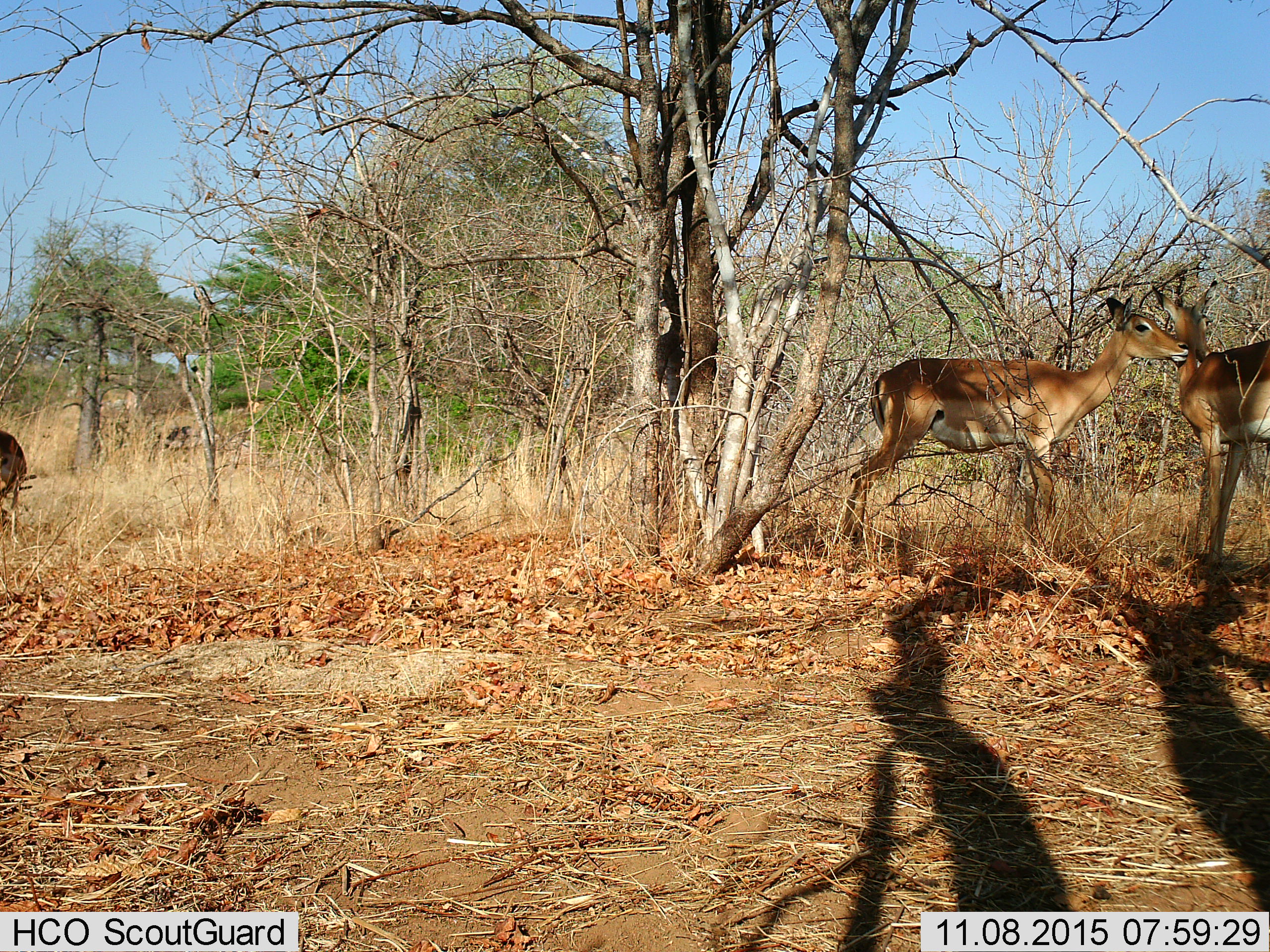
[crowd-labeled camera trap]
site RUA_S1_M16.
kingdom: Animalia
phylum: Chordata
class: Mammalia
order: Artiodactyla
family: Bovidae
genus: Aepyceros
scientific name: Aepyceros melampus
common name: impala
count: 3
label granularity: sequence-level